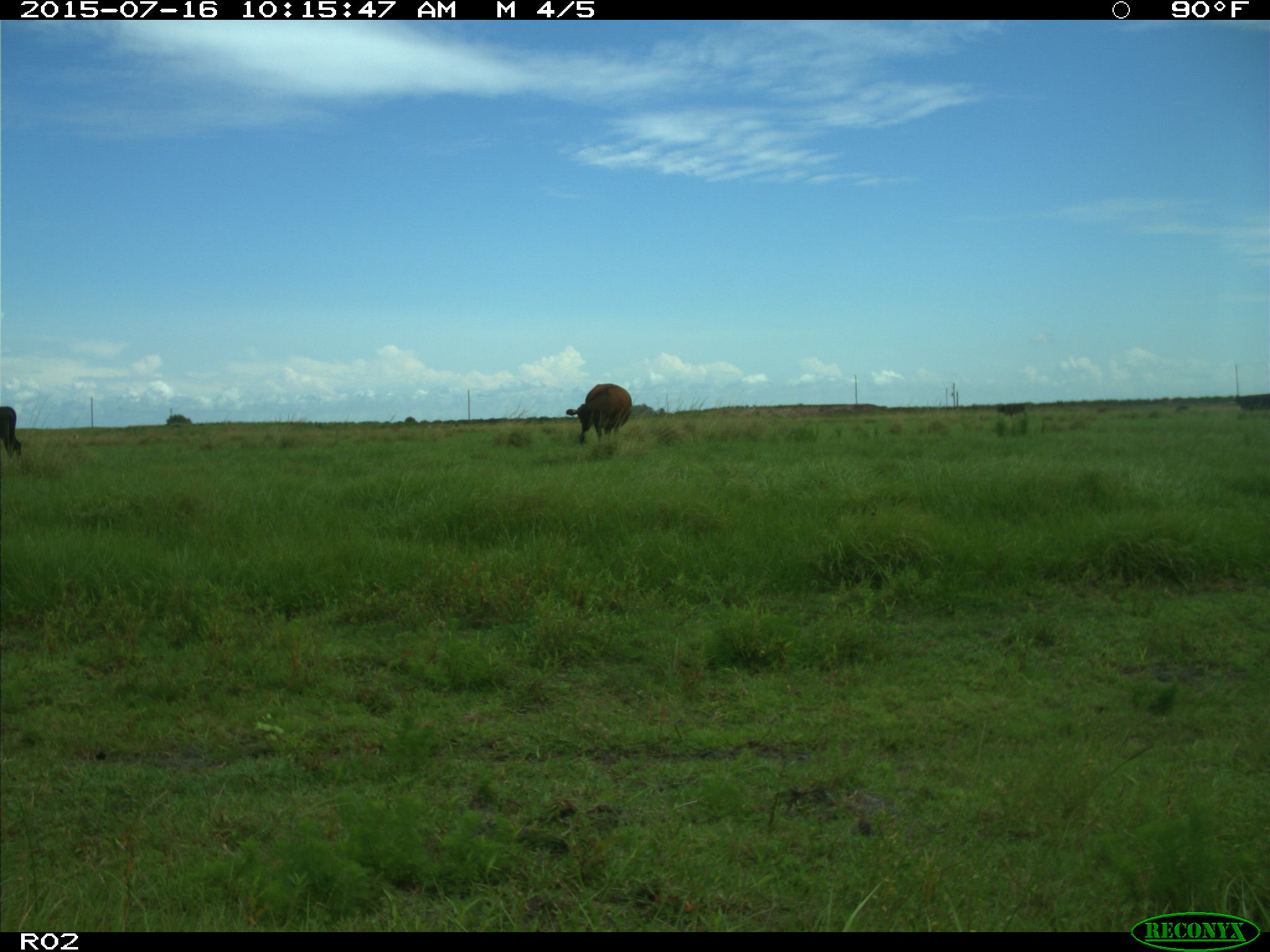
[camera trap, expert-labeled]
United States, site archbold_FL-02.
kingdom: Animalia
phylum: Chordata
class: Mammalia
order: Artiodactyla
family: Bovidae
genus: Bos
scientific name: Bos taurus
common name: domestic cow